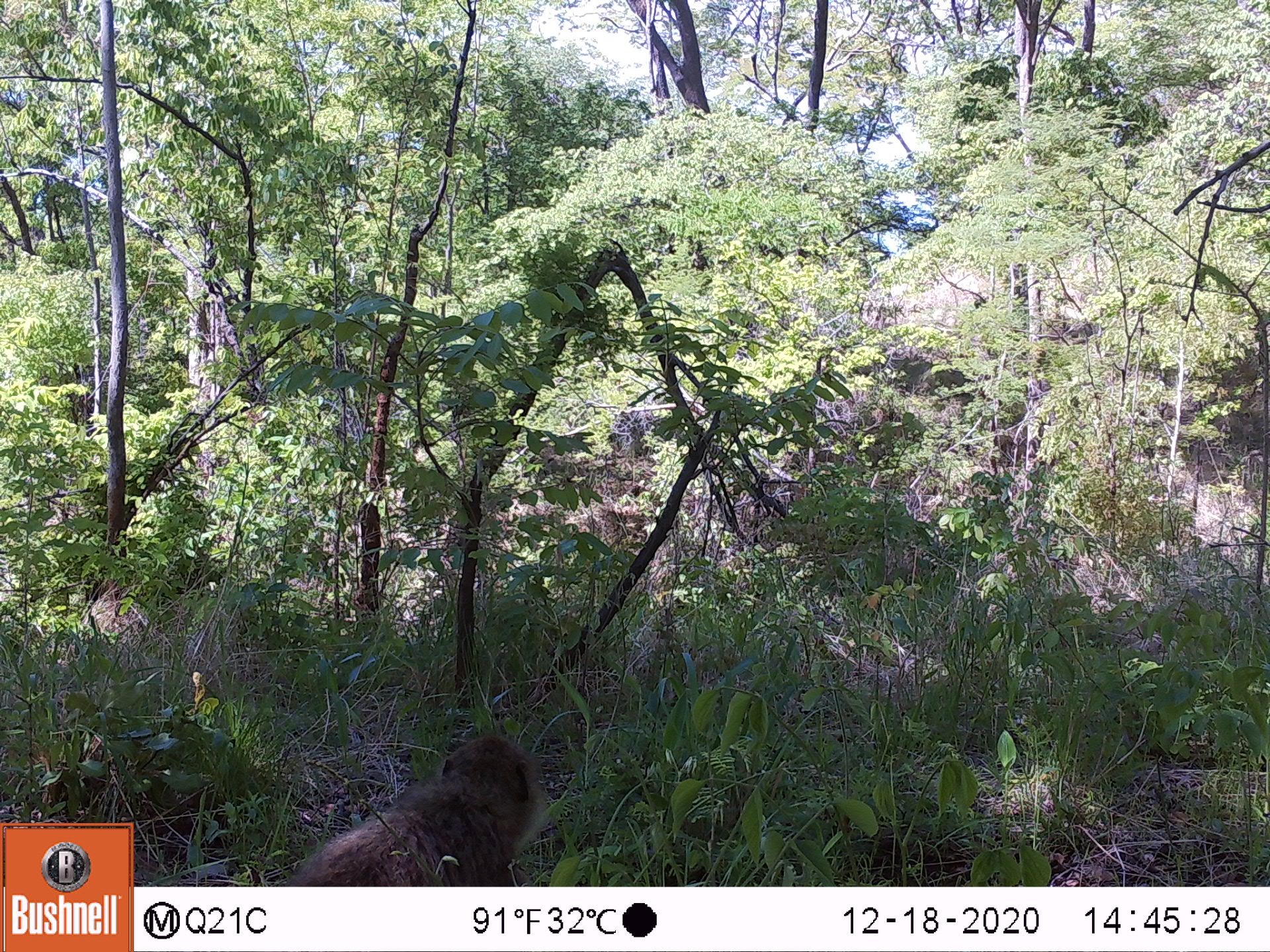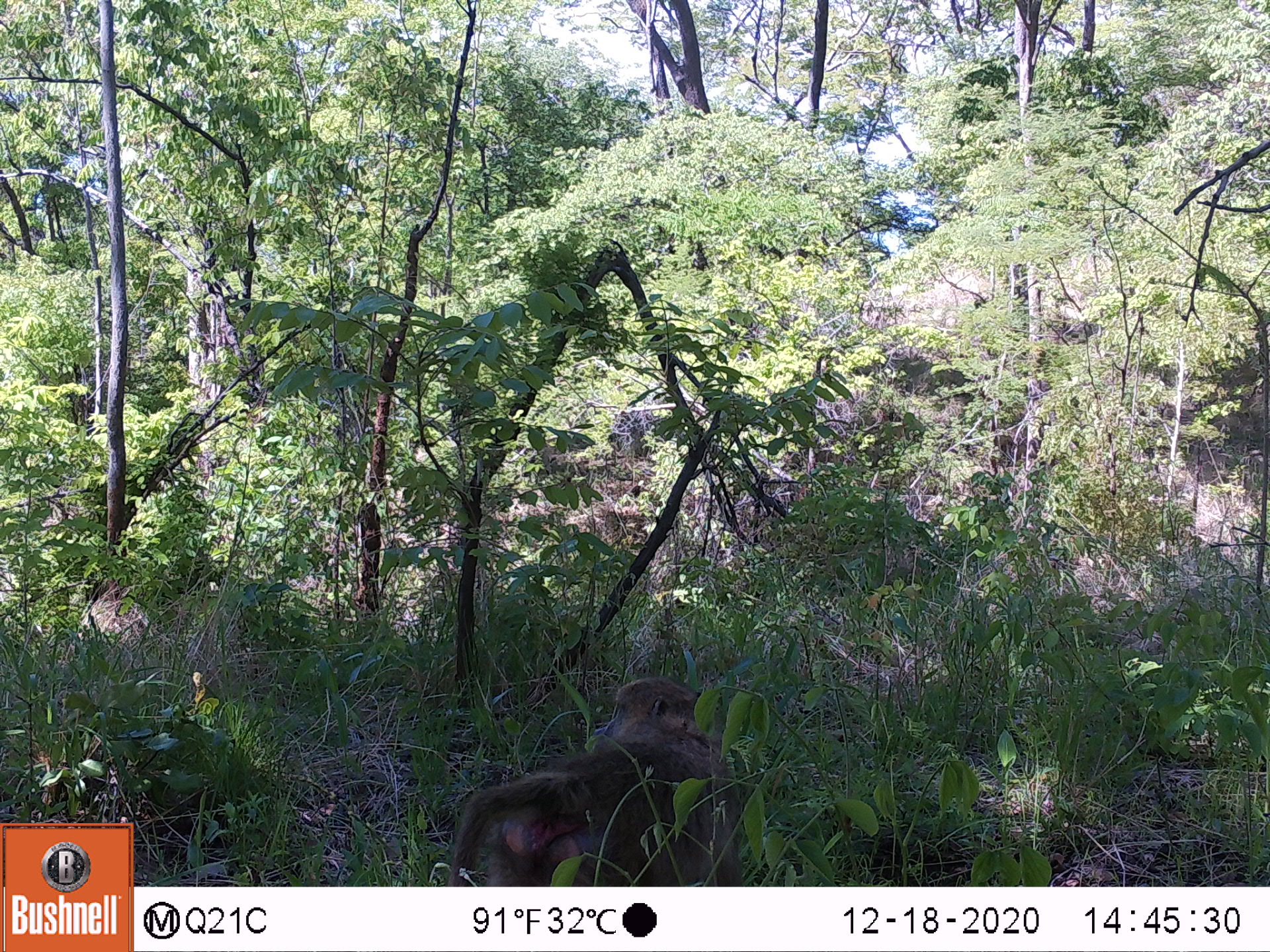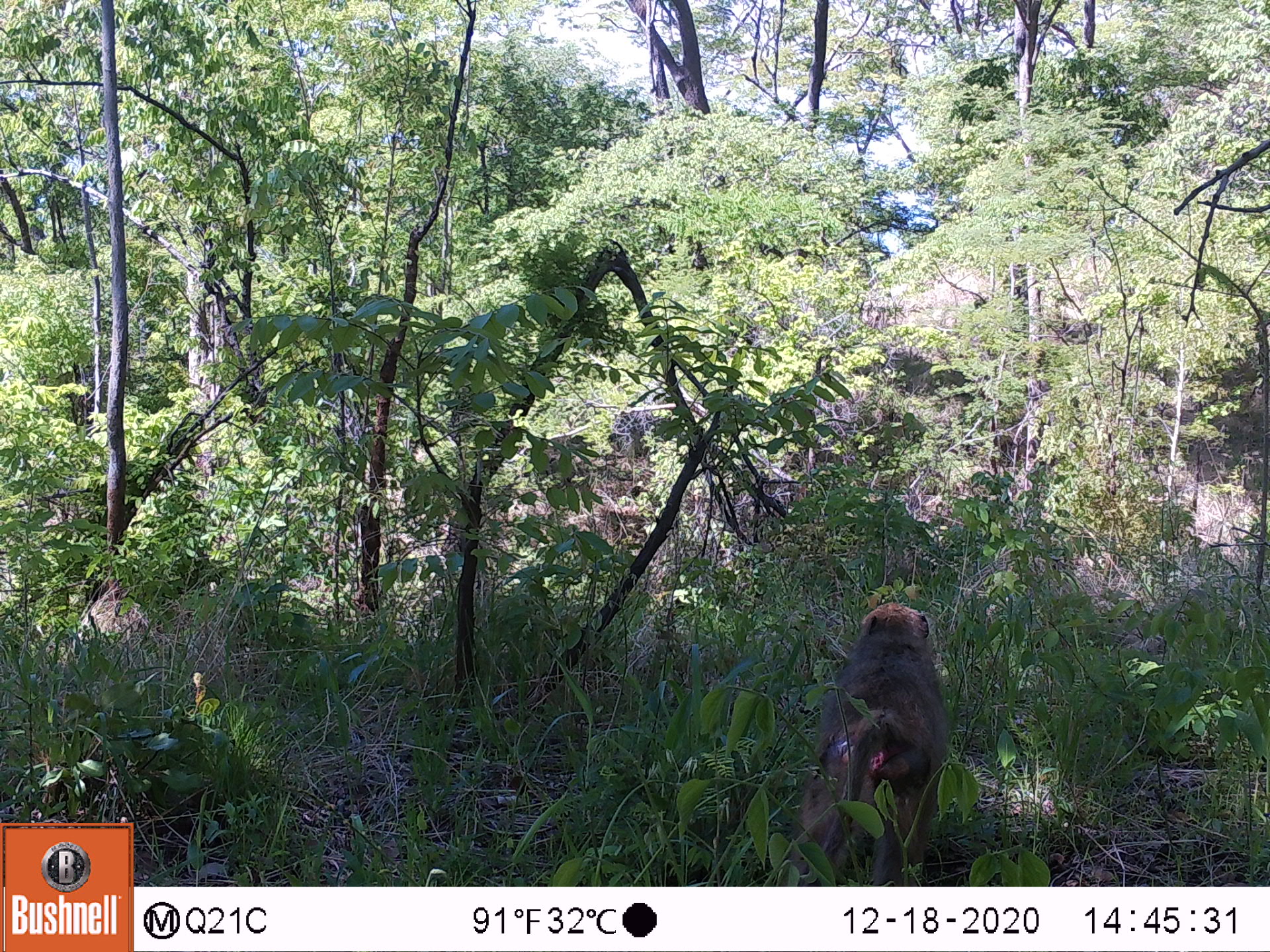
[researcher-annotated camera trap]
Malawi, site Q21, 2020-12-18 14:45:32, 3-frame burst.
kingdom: Animalia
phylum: Chordata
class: Mammalia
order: Primates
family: Cercopithecidae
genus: Papio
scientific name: Papio cynocephalus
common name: yellow baboon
Yellow baboon (Papio cynocephalus), count 1.